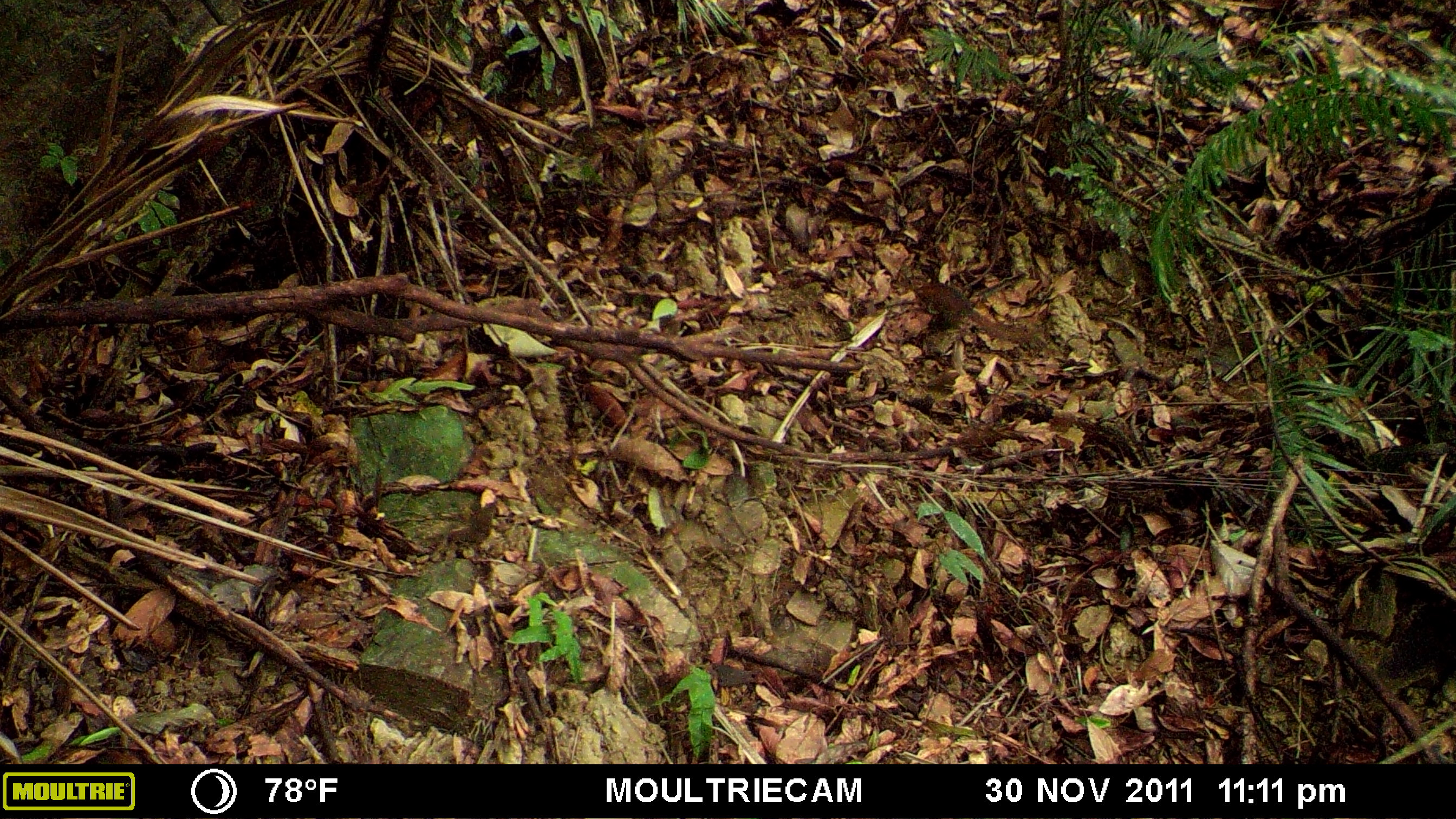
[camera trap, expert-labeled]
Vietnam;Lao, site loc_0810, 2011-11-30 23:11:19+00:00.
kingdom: Animalia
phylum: Chordata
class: Mammalia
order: Scandentia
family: Tupaiidae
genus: Tupaia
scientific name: Tupaia belangeri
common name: northern treeshrew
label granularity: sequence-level